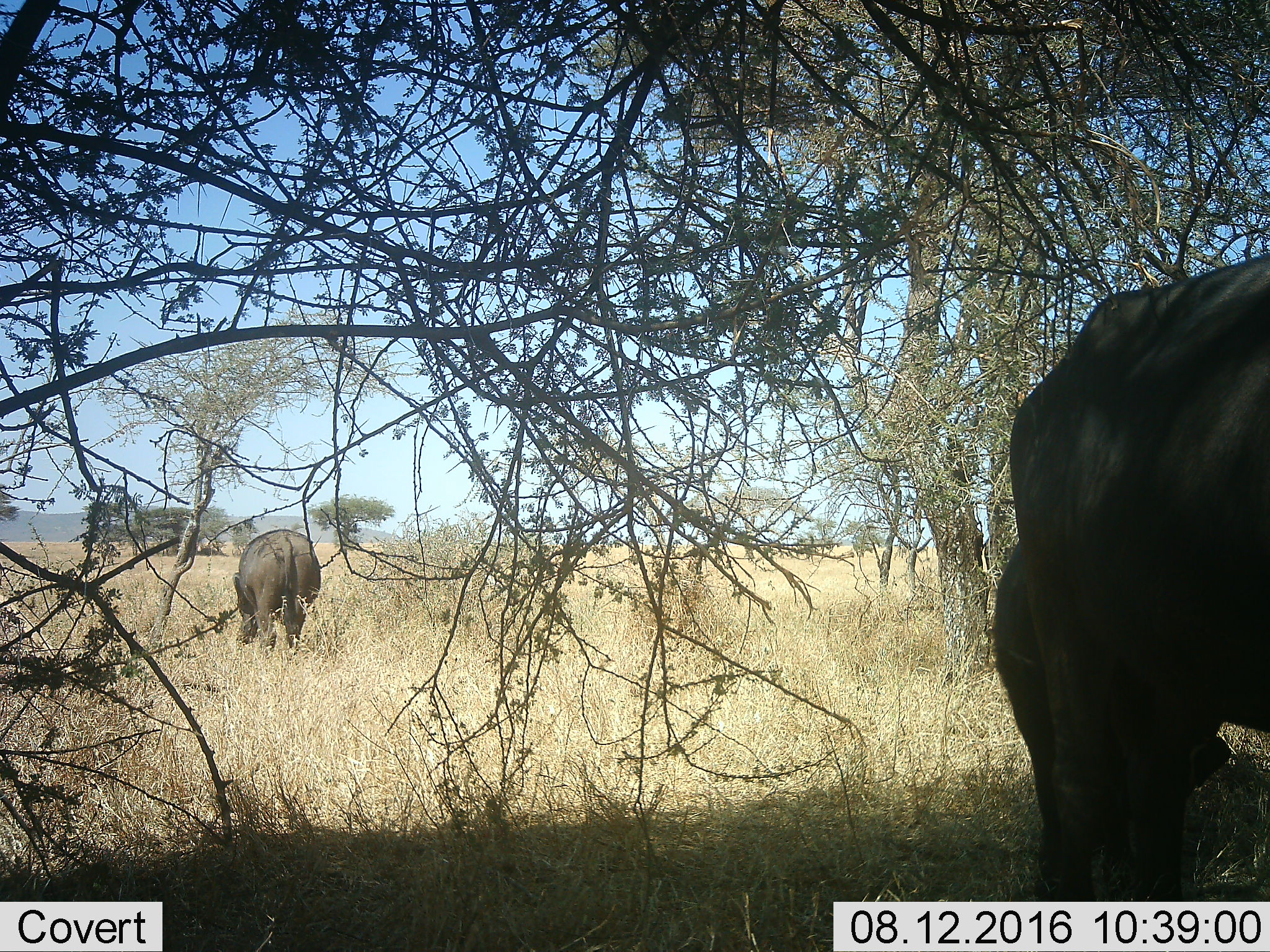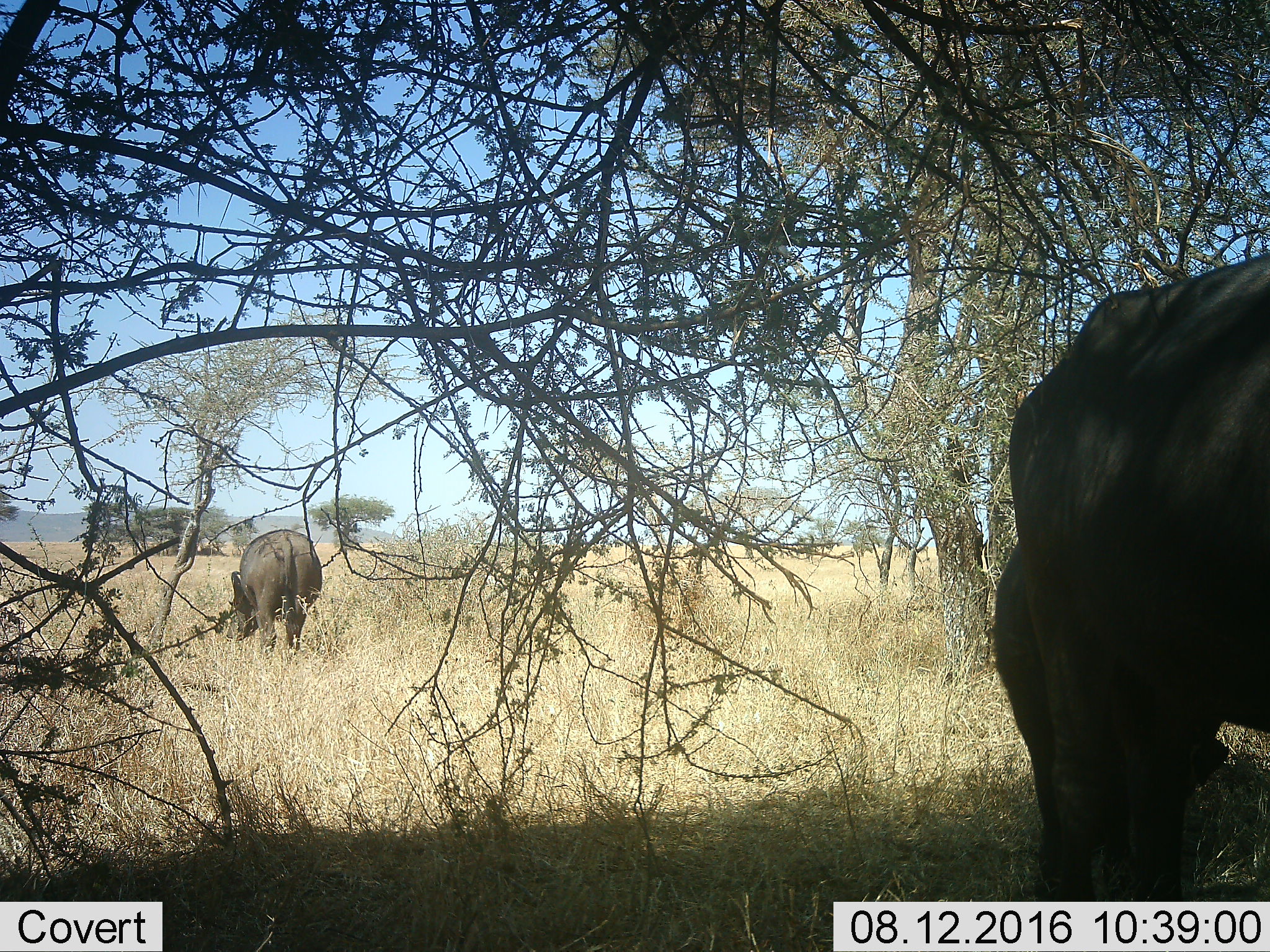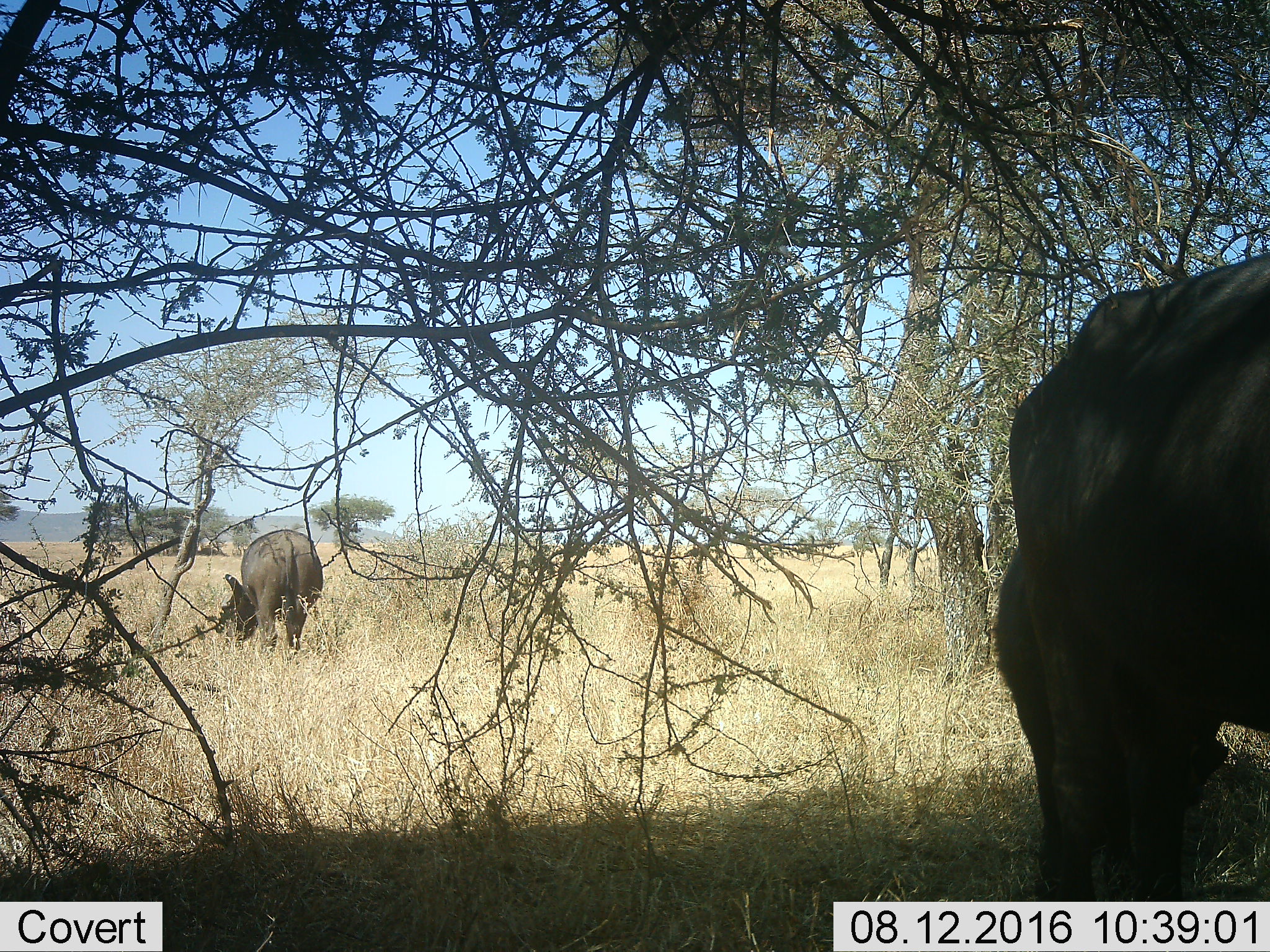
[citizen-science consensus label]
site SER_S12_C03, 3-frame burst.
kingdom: Animalia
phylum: Chordata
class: Mammalia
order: Artiodactyla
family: Bovidae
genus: Syncerus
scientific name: Syncerus caffer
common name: african buffalo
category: buffalo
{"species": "buffalo (african buffalo) (Syncerus caffer)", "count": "2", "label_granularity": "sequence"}